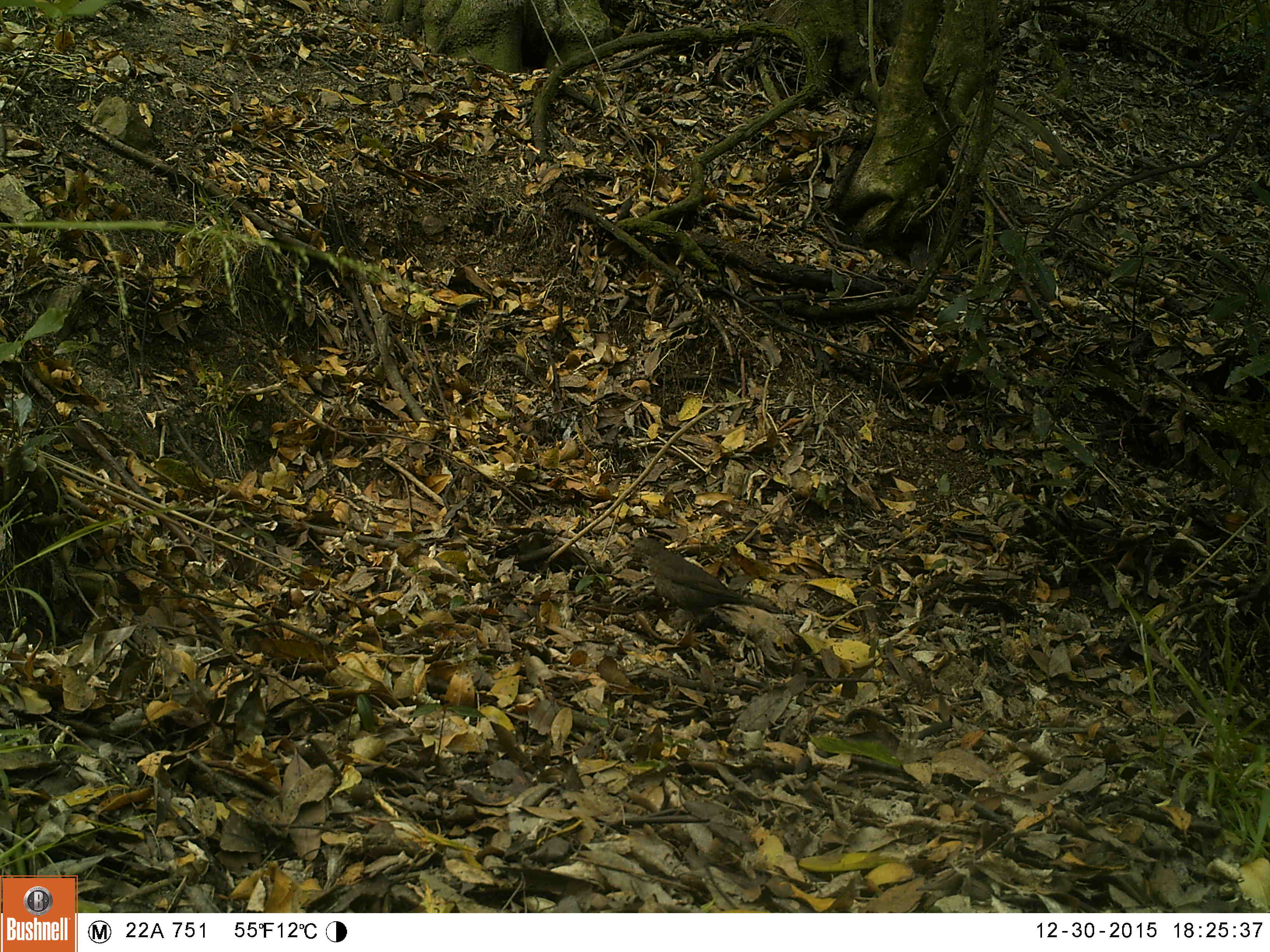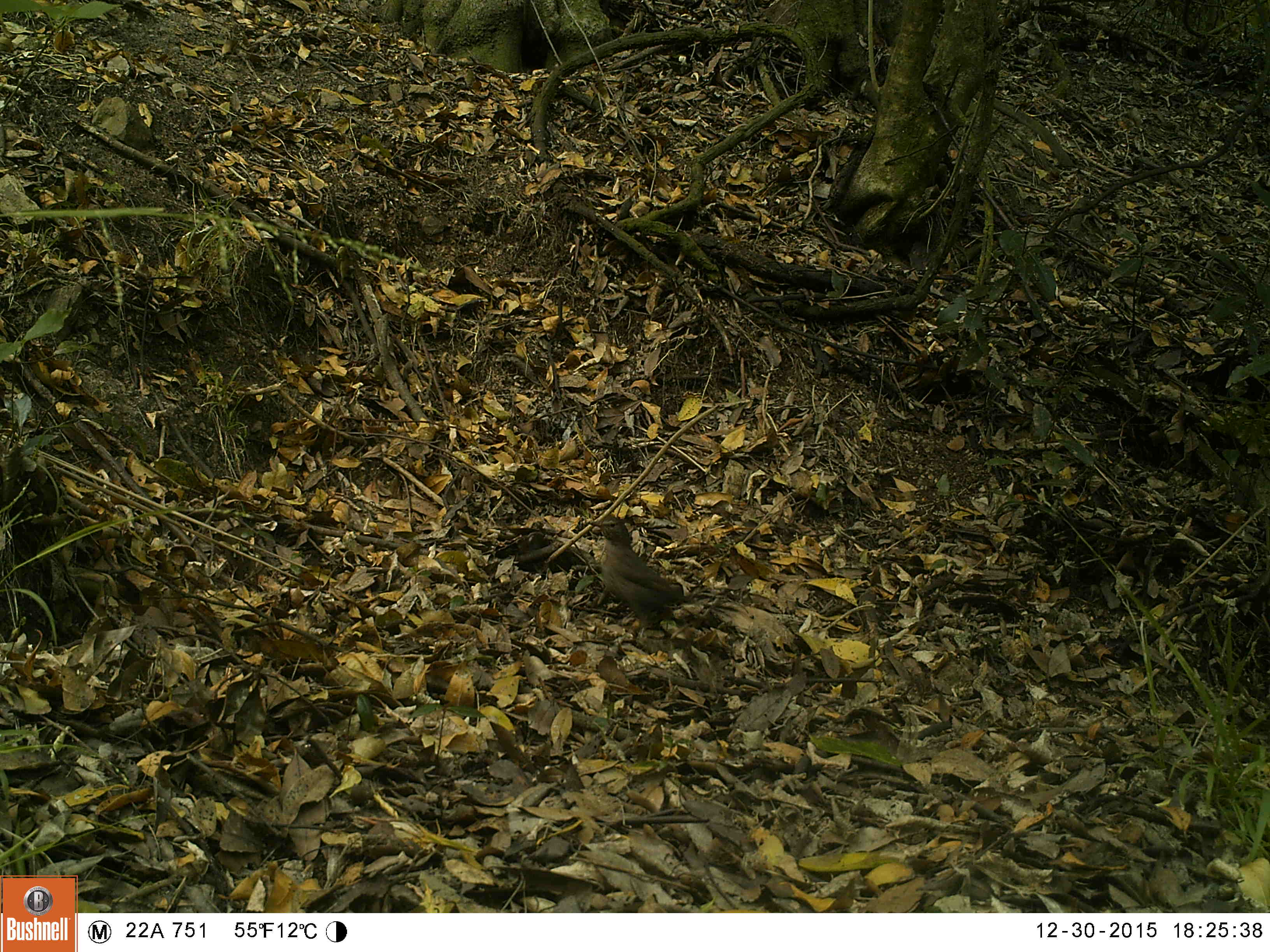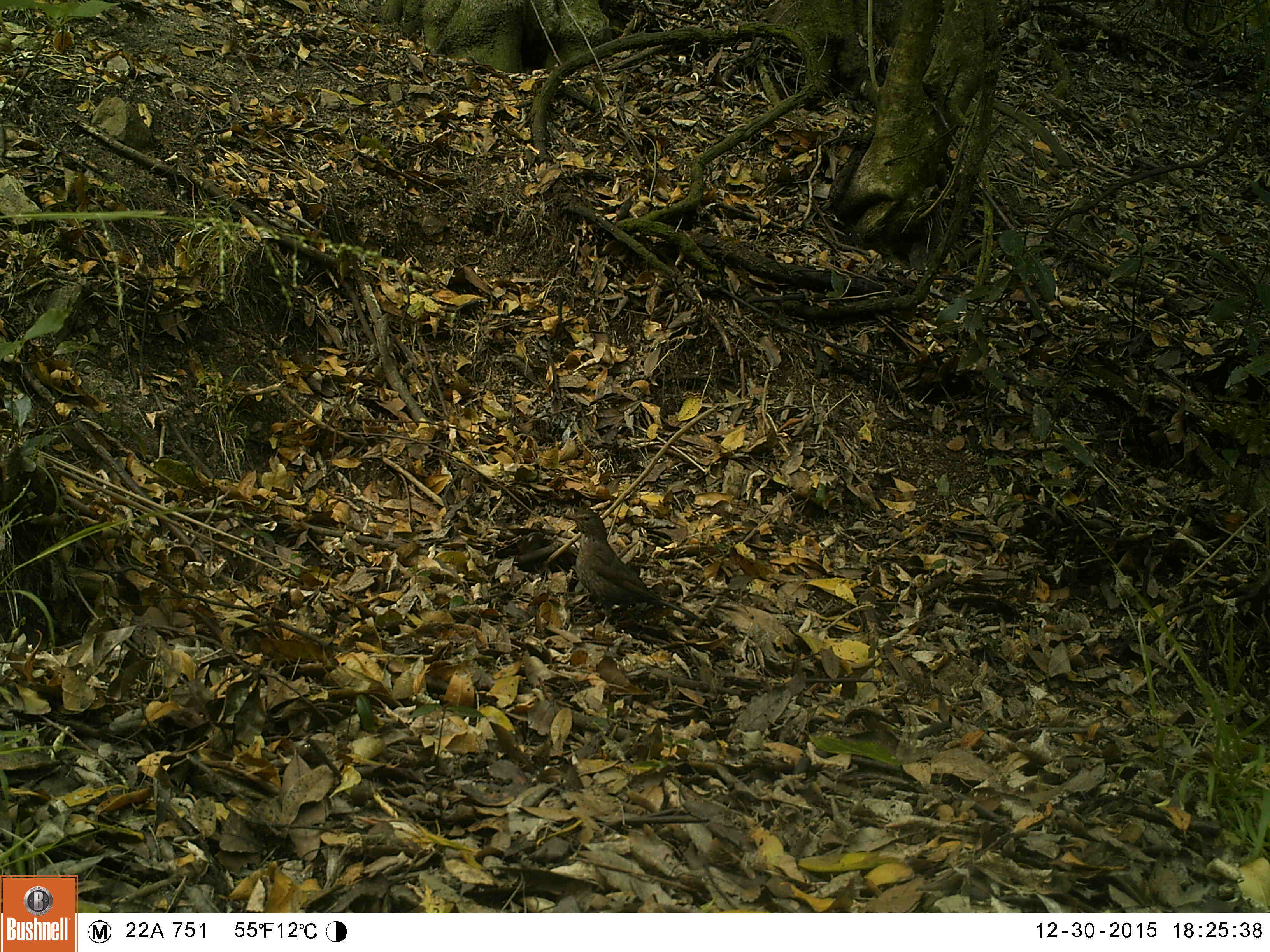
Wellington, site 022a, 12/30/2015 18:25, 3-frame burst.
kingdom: Animalia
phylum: Chordata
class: Aves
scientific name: Aves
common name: bird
Bird (Aves).